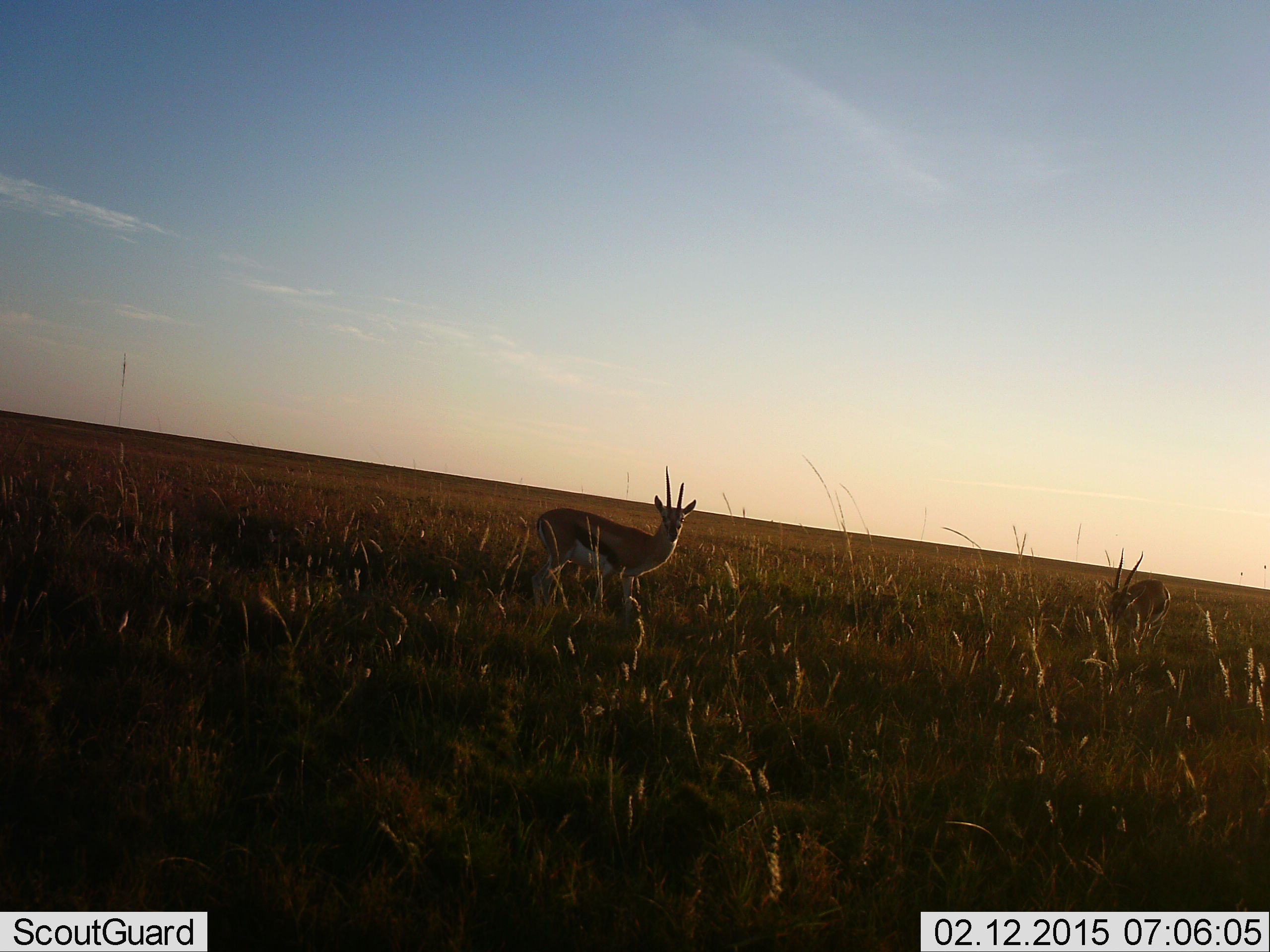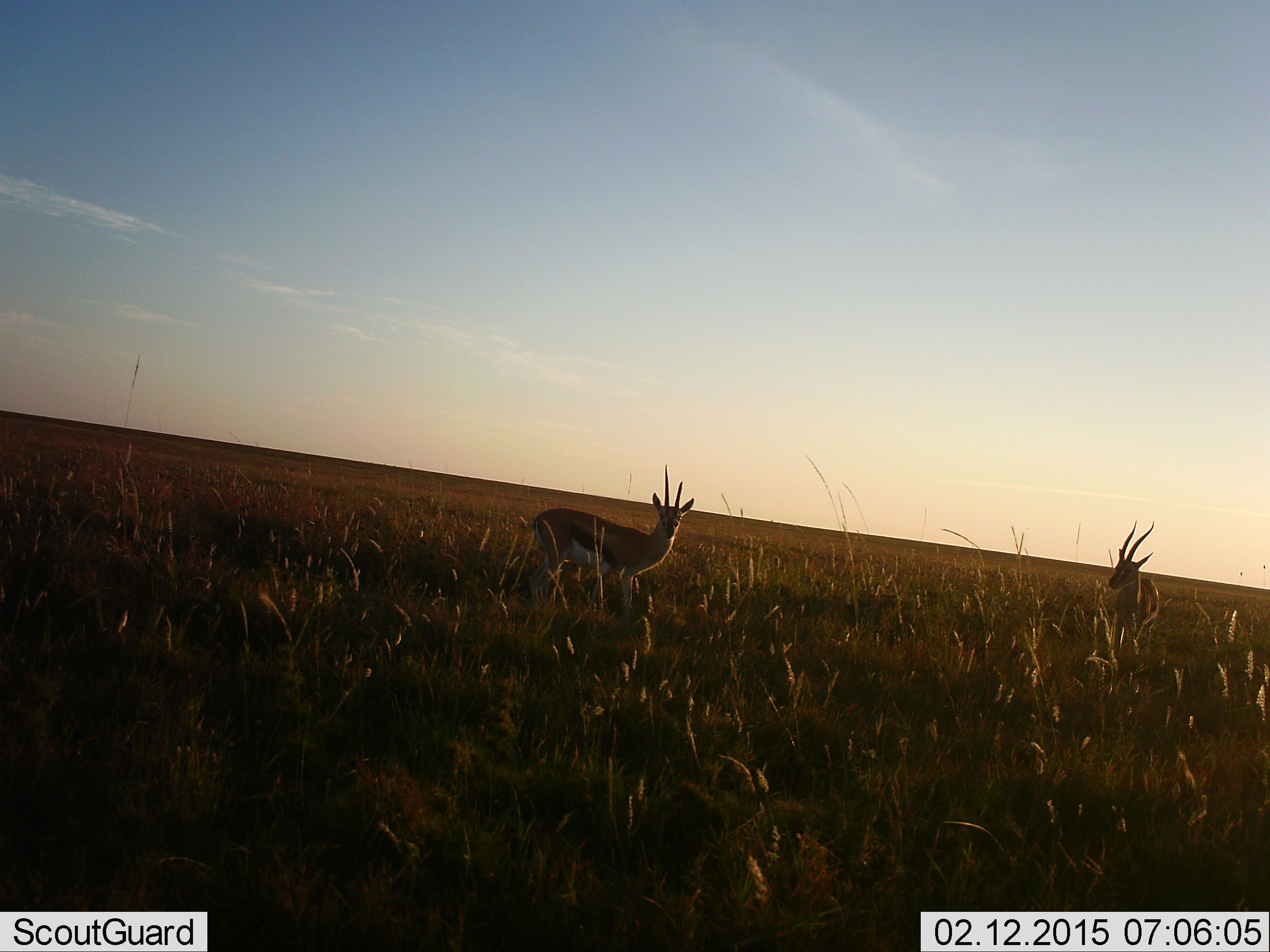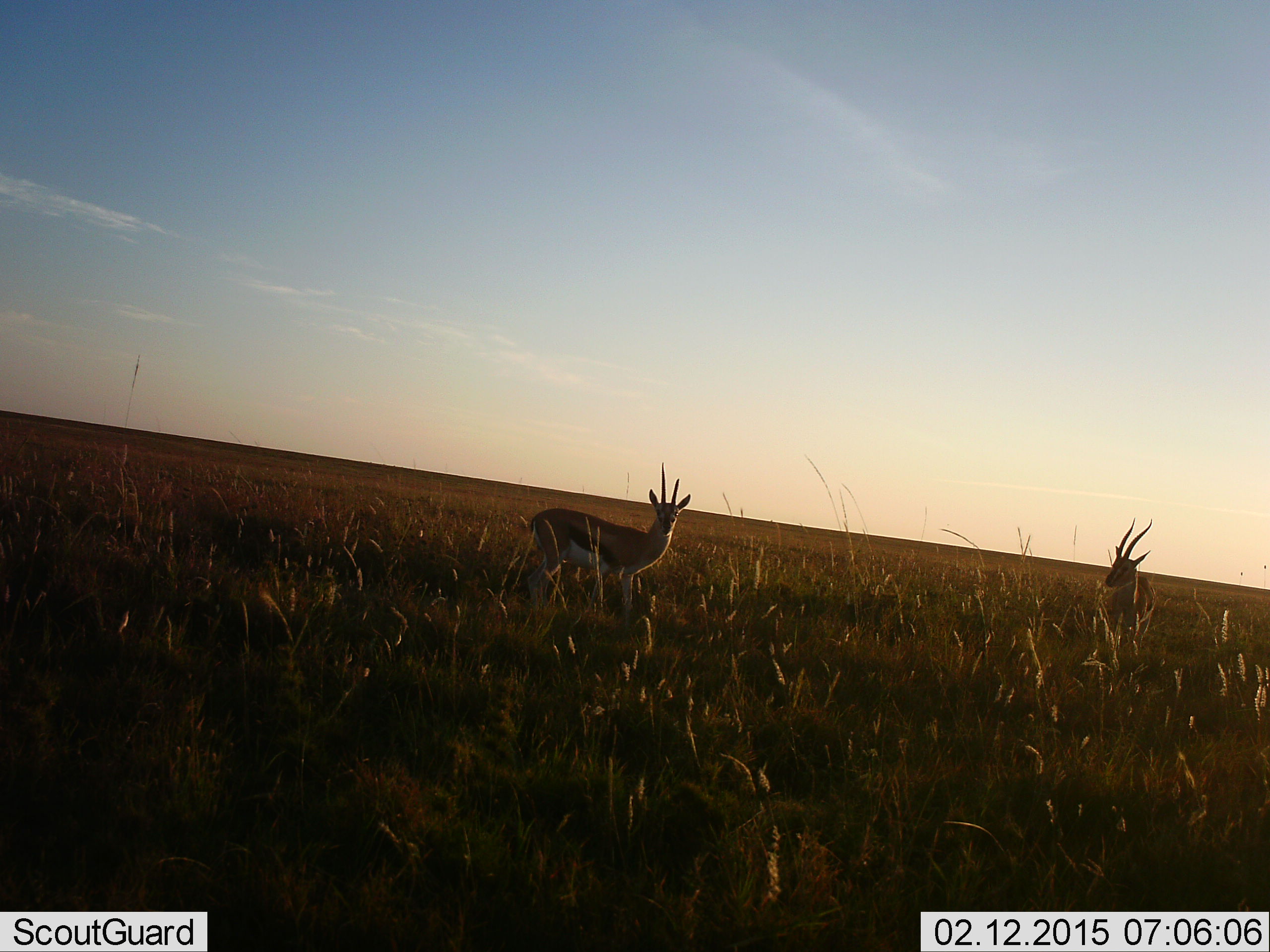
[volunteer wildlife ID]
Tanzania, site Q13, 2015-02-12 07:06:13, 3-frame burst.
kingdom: Animalia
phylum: Chordata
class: Mammalia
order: Artiodactyla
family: Bovidae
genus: Eudorcas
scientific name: Eudorcas thomsonii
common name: thomson's gazelle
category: gazellethomsons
Gazellethomsons (thomson's gazelle) (Eudorcas thomsonii), count 2. Behavior (volunteer vote fractions): standing 90%, resting 0%, moving 10%, interacting 0%. Young present (vote fraction): 0%. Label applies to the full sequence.